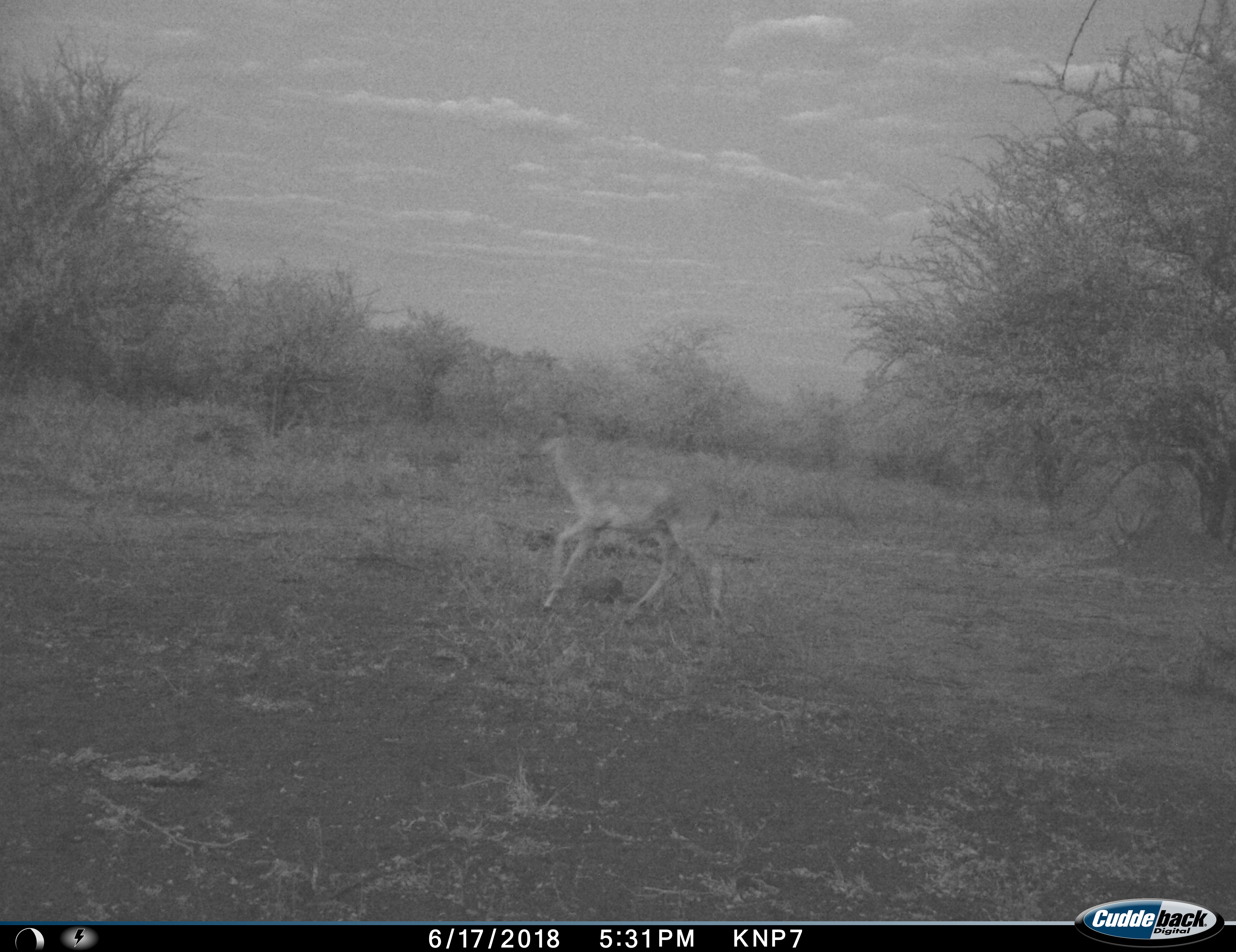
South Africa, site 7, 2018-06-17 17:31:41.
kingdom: Animalia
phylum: Chordata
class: Mammalia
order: Artiodactyla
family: Bovidae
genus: Aepyceros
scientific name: Aepyceros melampus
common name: impala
Impala (Aepyceros melampus), count 1. Behavior (volunteer vote fractions): standing 0%, resting 0%, moving 100%, interacting 0%. Young present (vote fraction): 0%. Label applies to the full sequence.